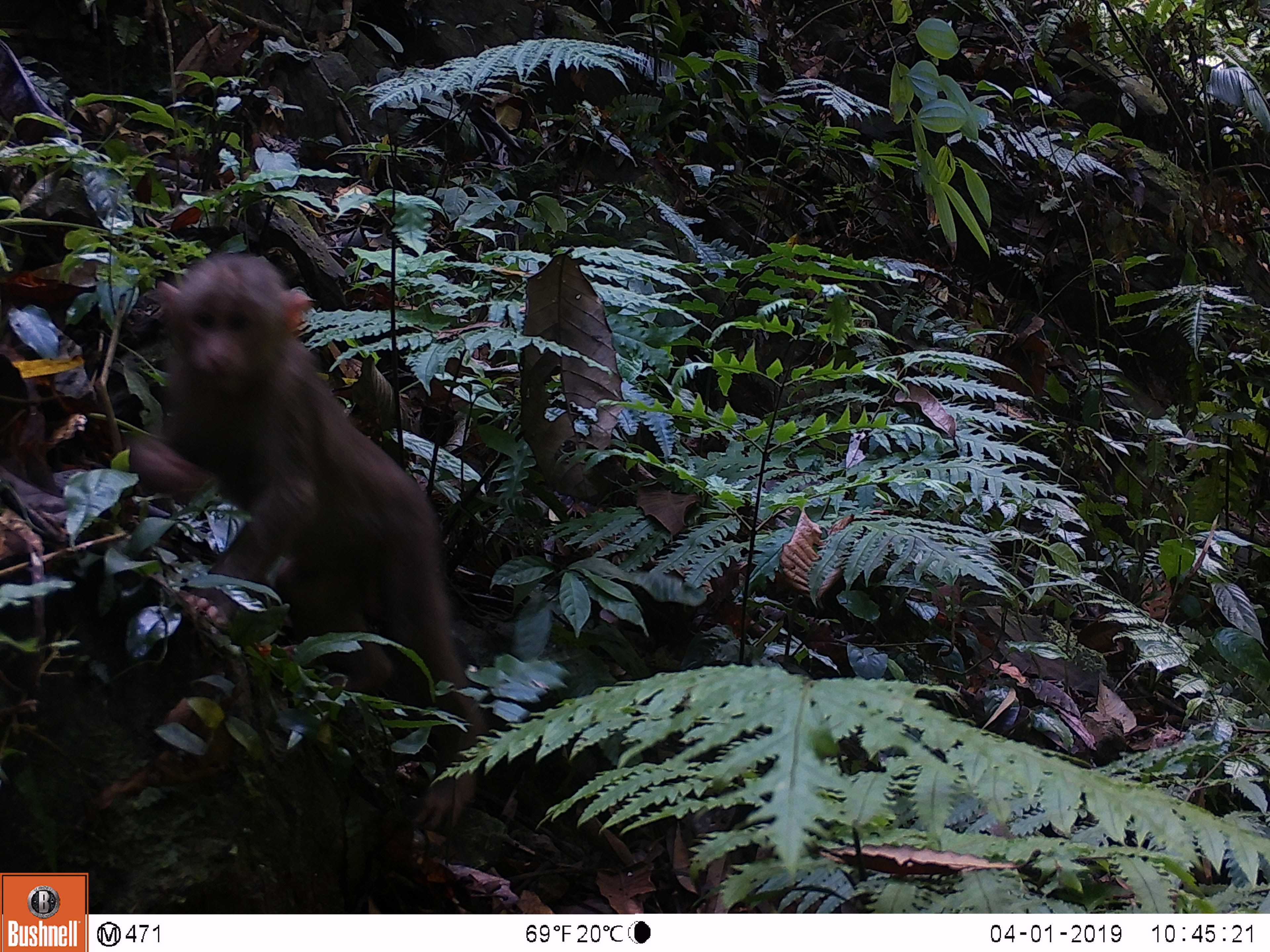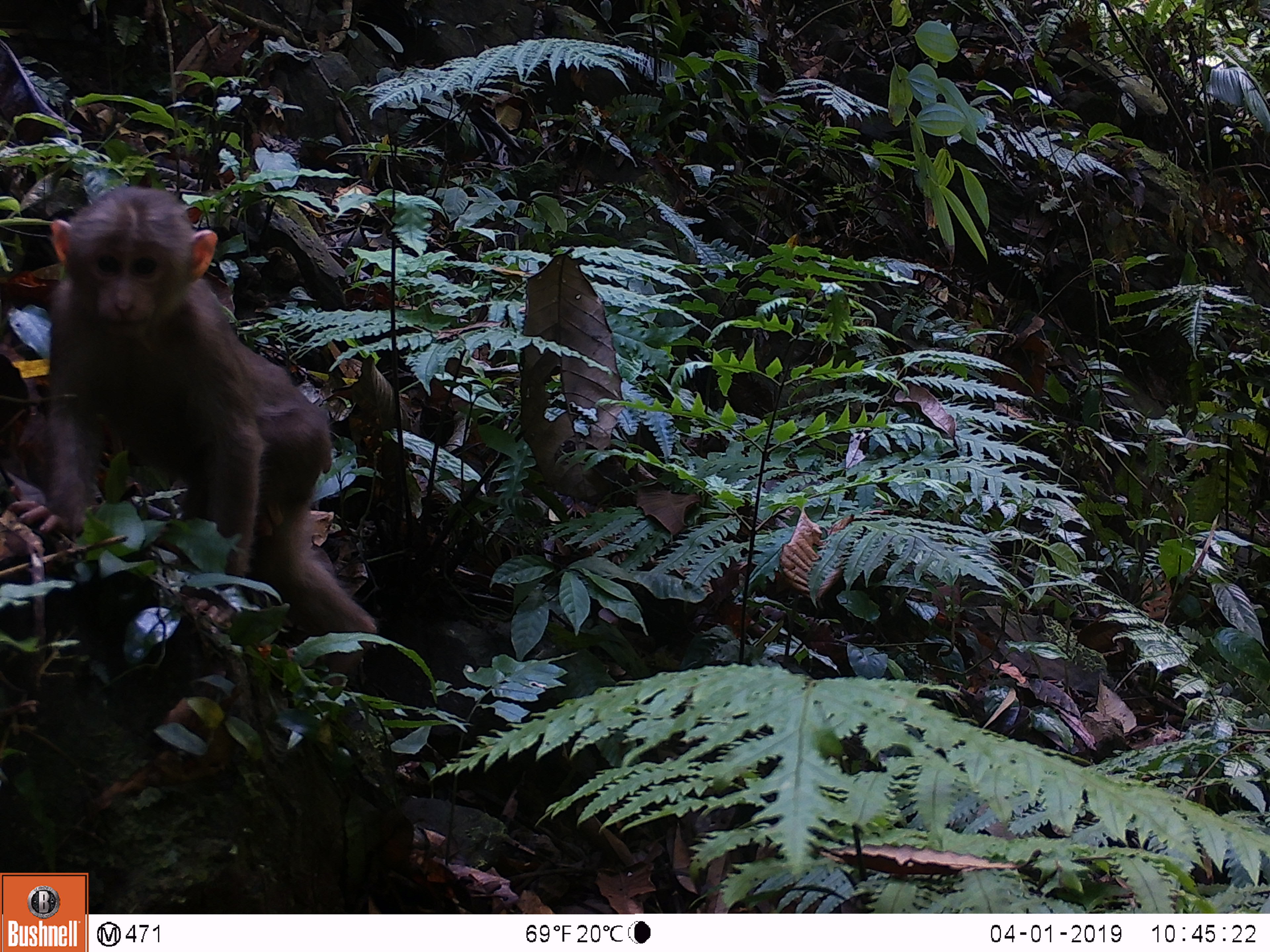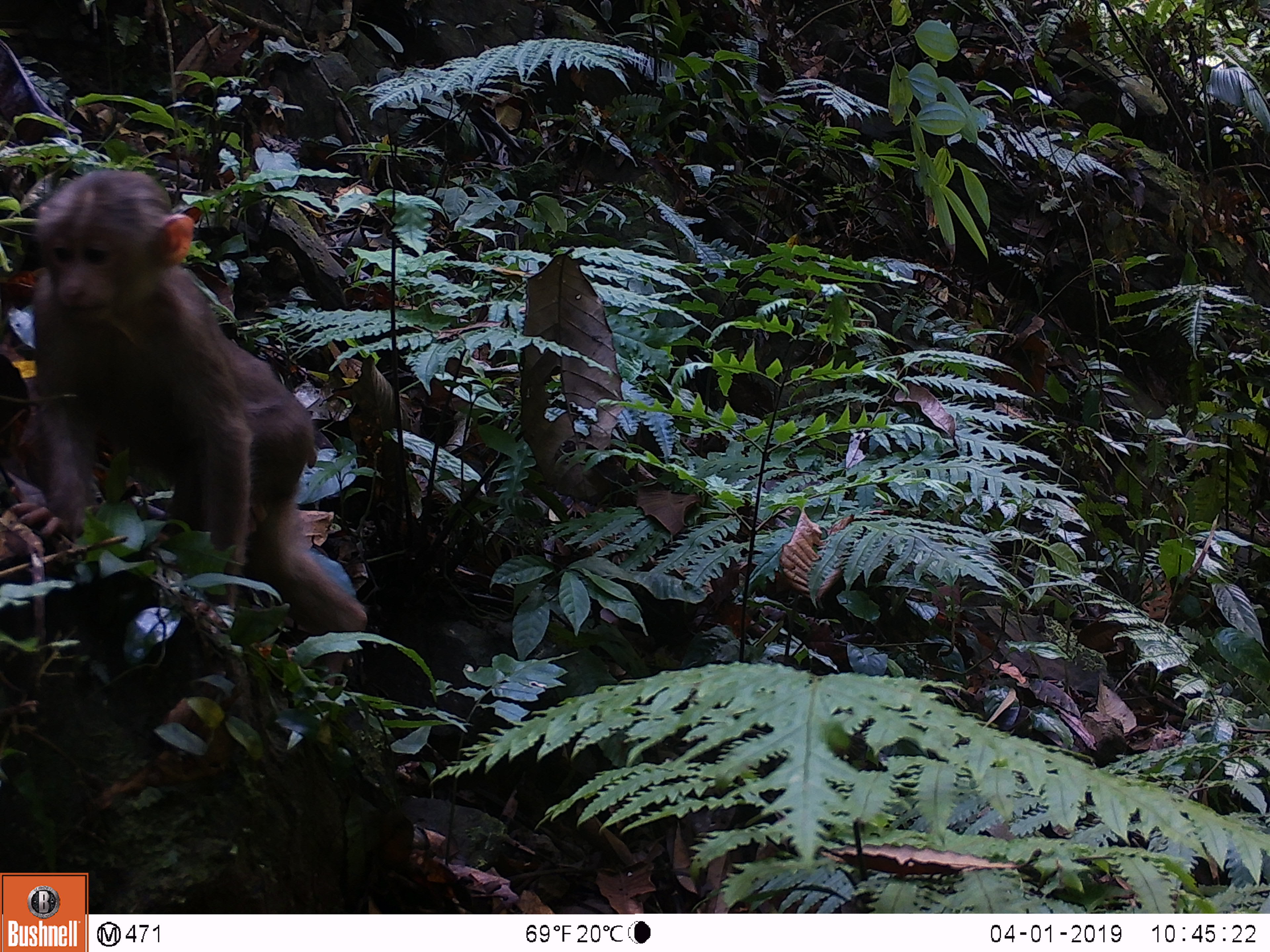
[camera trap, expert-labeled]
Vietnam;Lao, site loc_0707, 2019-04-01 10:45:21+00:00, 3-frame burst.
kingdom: Animalia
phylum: Chordata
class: Mammalia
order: Primates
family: Cercopithecidae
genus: Macaca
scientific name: Macaca arctoides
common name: stump-tailed macaque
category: stump tailed macaque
Stump tailed macaque (stump-tailed macaque) (Macaca arctoides). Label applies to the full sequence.